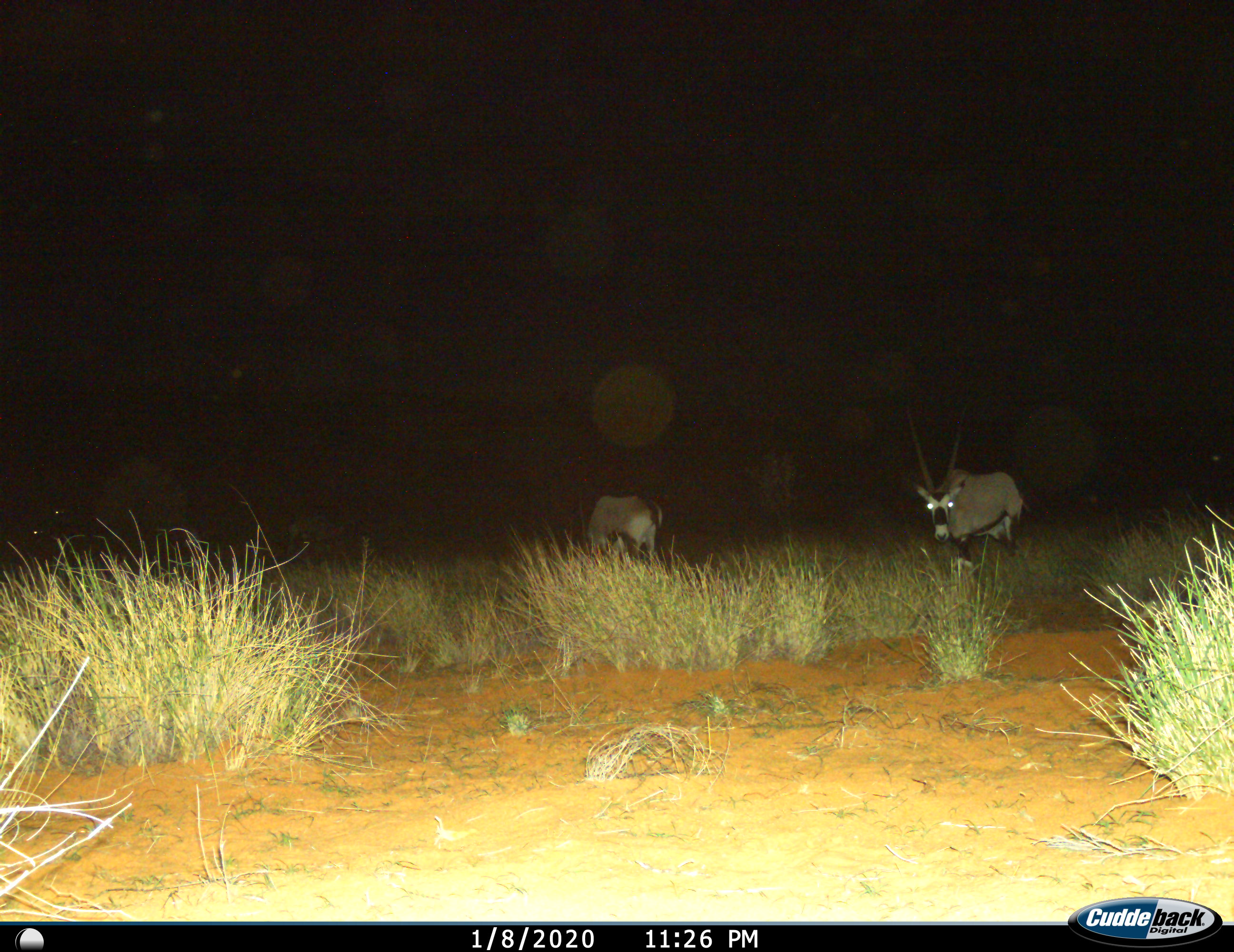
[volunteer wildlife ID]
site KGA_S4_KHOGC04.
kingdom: Animalia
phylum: Chordata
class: Mammalia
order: Artiodactyla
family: Bovidae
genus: Oryx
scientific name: Oryx gazella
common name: gemsbok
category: oryx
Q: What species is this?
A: Oryx (gemsbok) (Oryx gazella).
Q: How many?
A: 2.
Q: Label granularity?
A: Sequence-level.